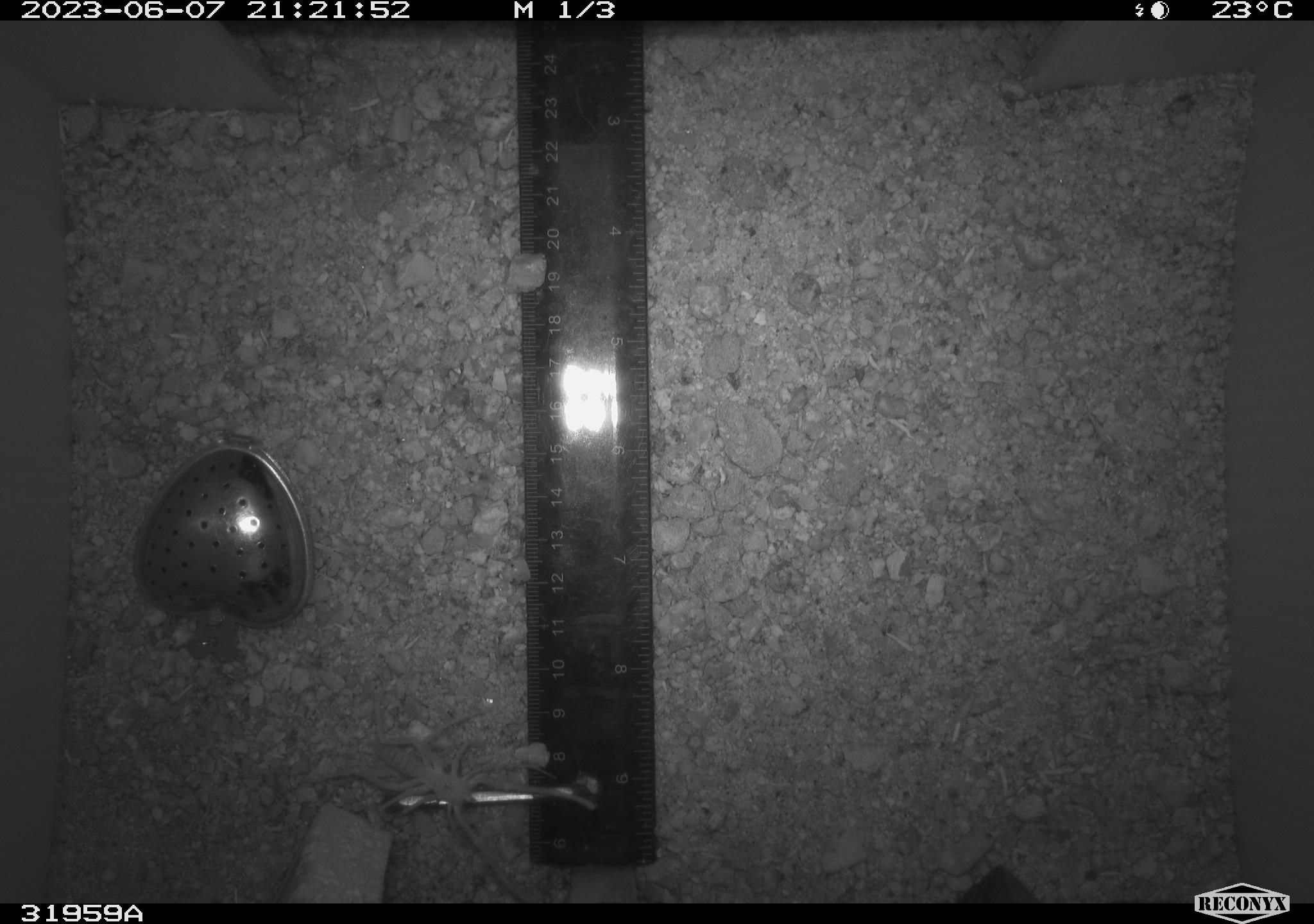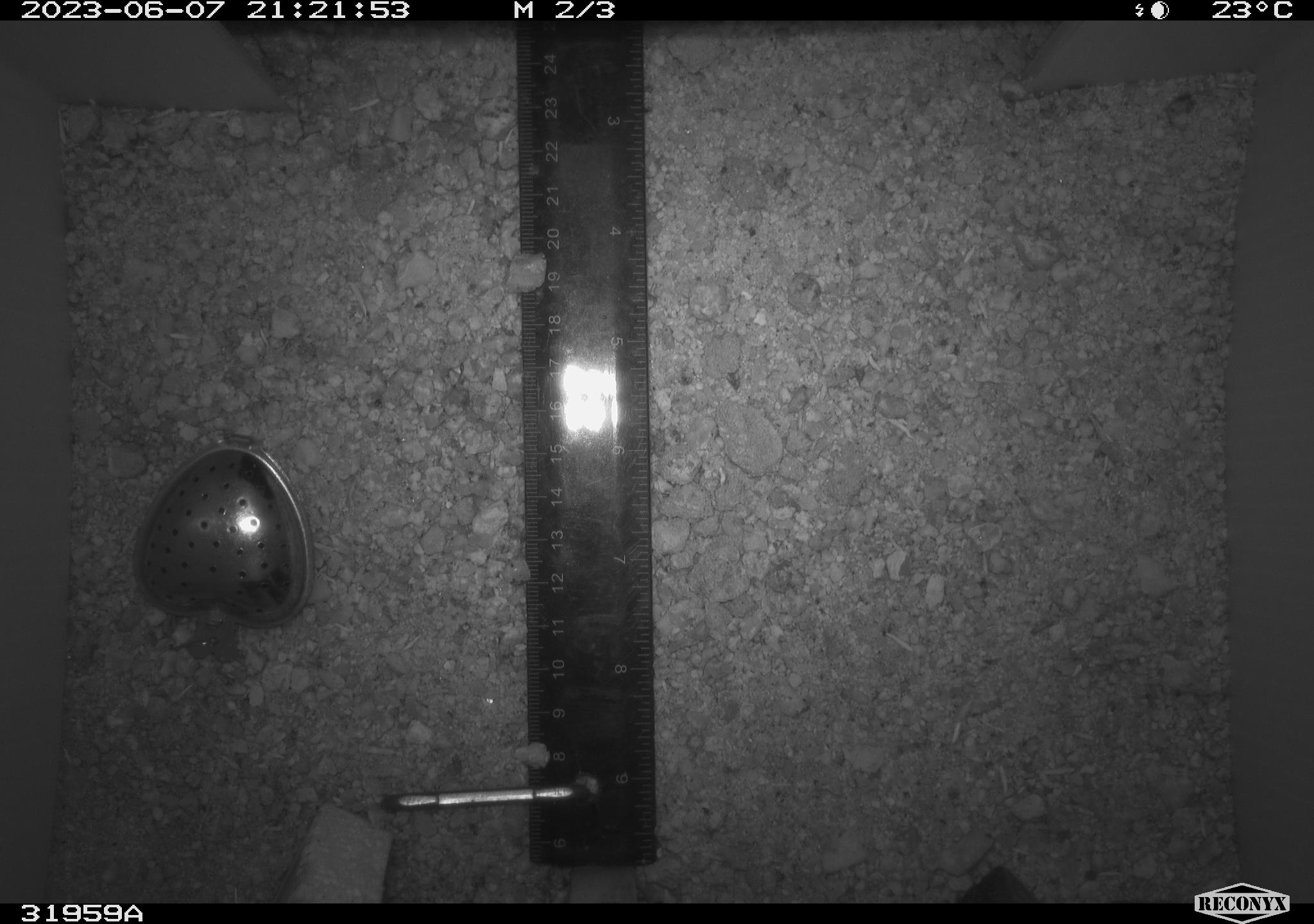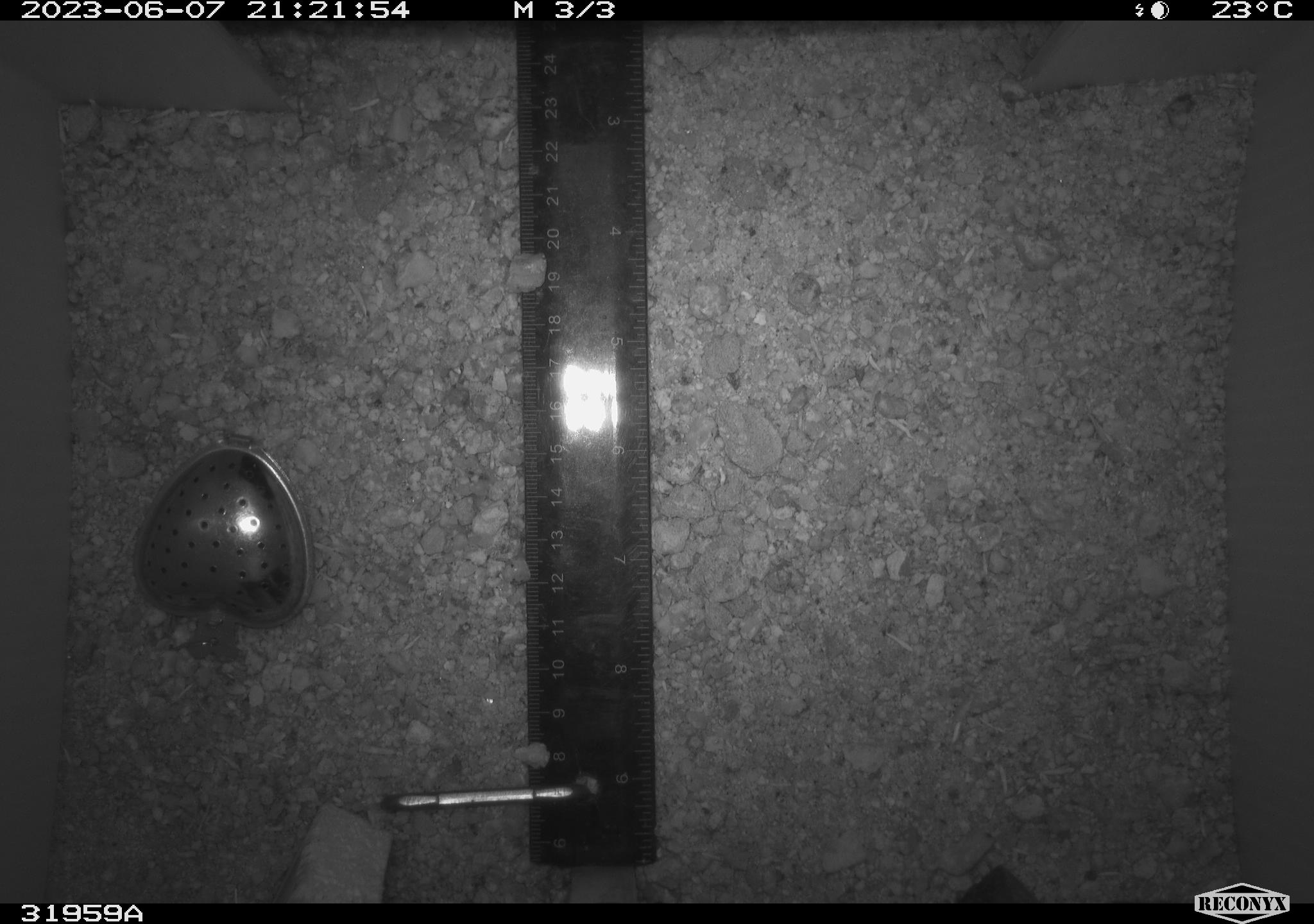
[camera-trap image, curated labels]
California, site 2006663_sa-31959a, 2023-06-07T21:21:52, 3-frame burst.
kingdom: Animalia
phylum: Arthropoda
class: Arachnida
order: Araneae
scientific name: Araneae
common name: spider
Spider (Araneae).